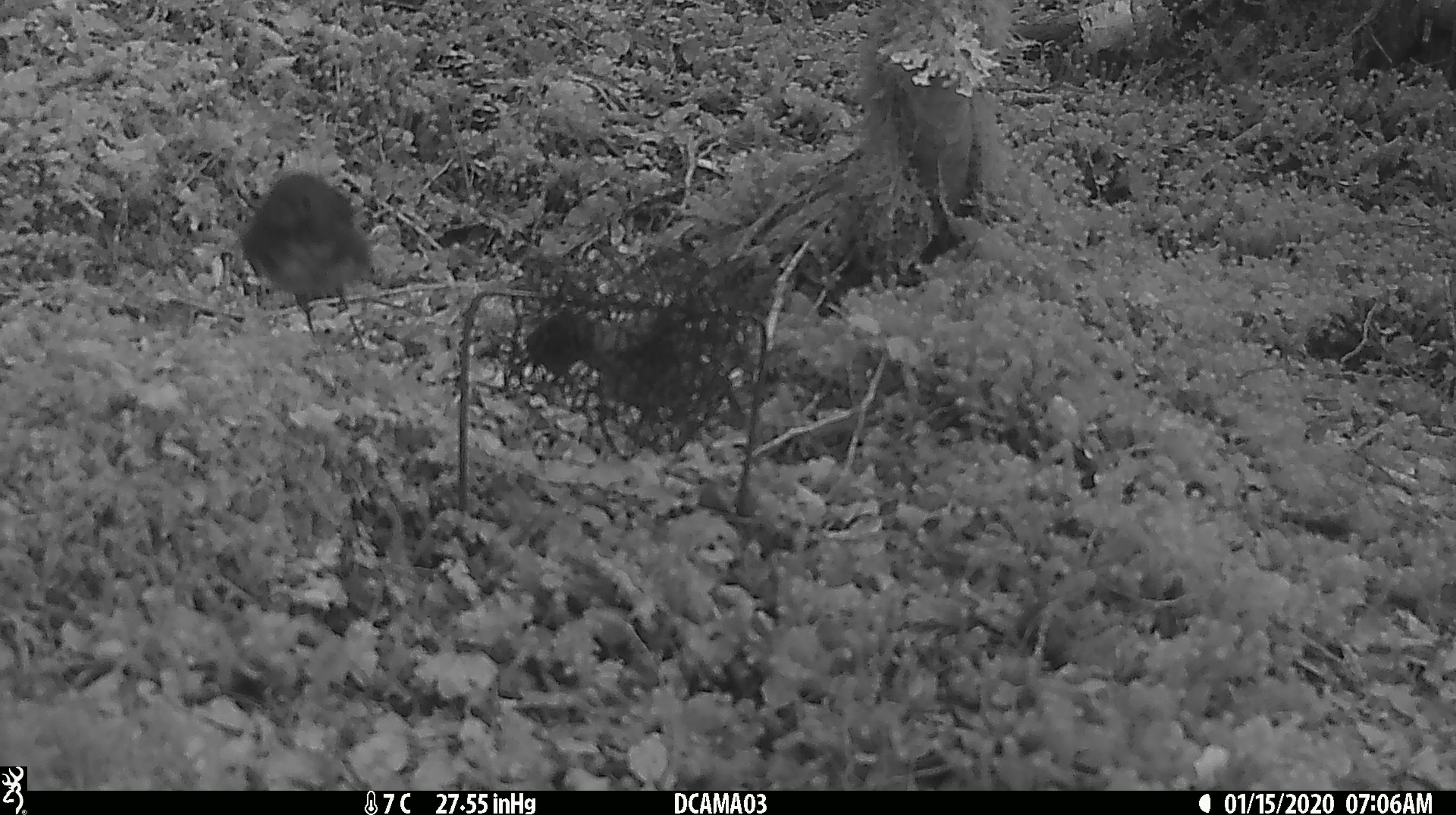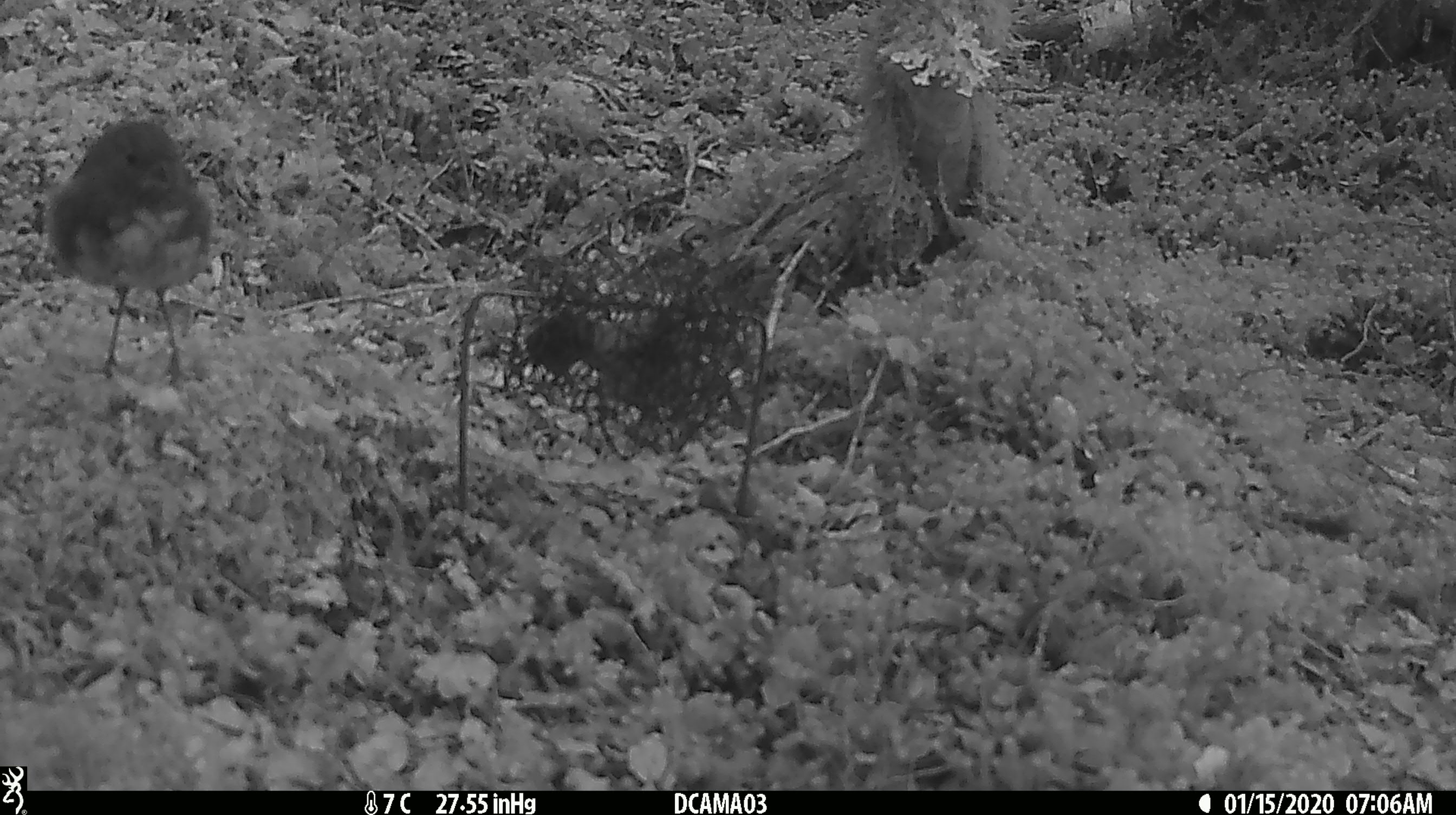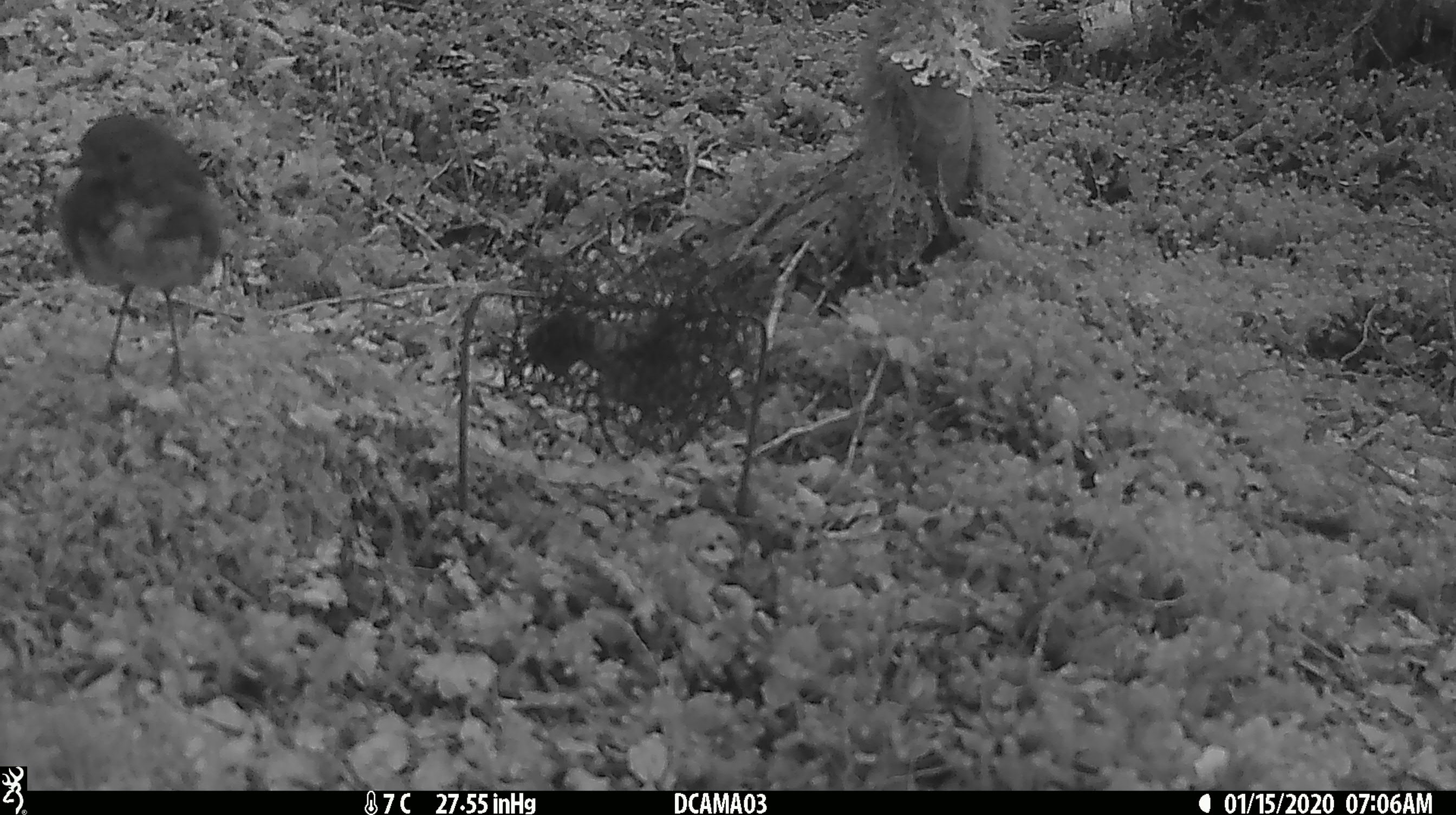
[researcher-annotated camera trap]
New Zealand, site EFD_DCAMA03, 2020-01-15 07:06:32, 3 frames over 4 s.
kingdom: Animalia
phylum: Chordata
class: Aves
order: Passeriformes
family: Petroicidae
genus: Petroica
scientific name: Petroica australis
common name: new zealand robin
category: robin